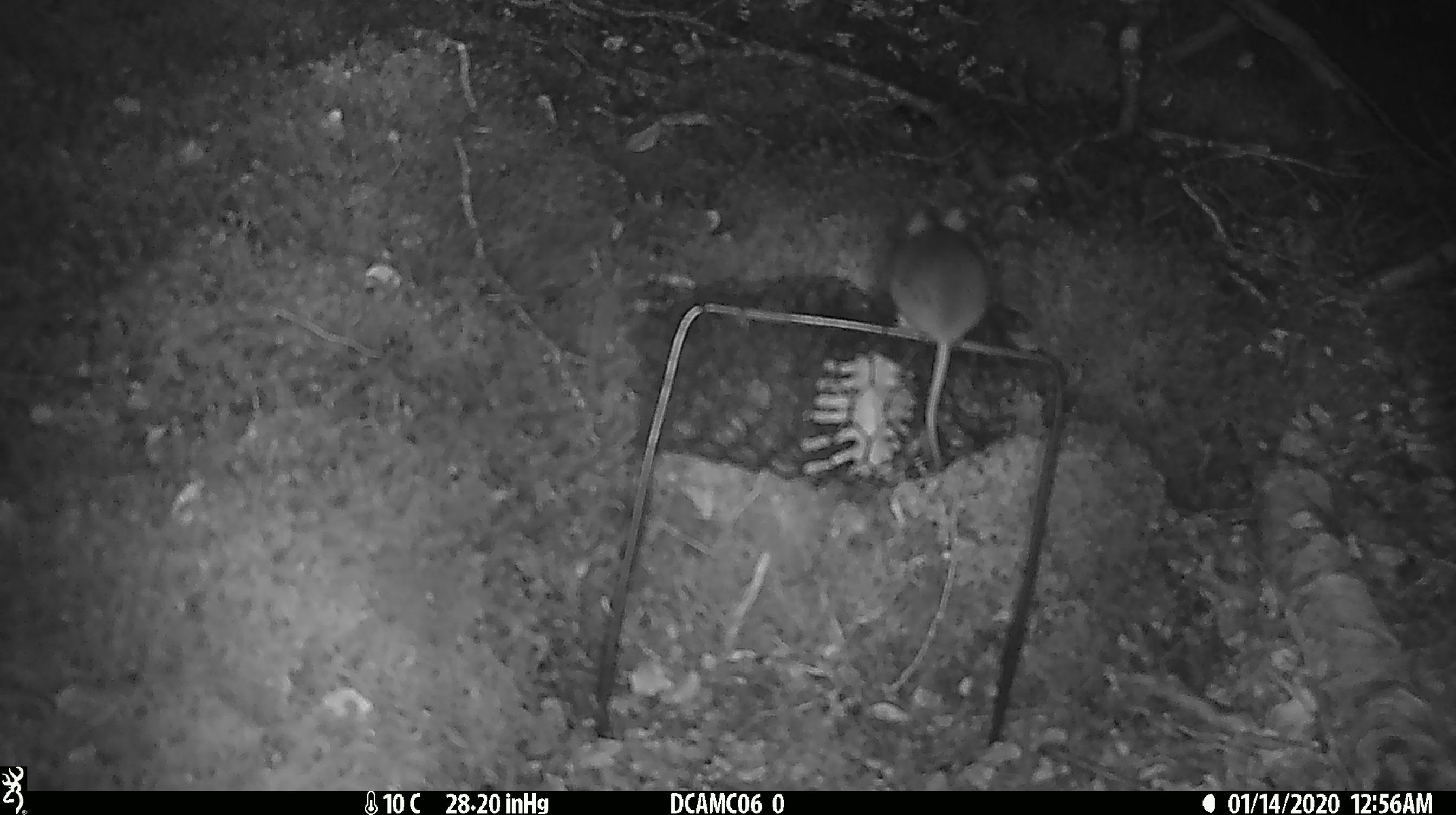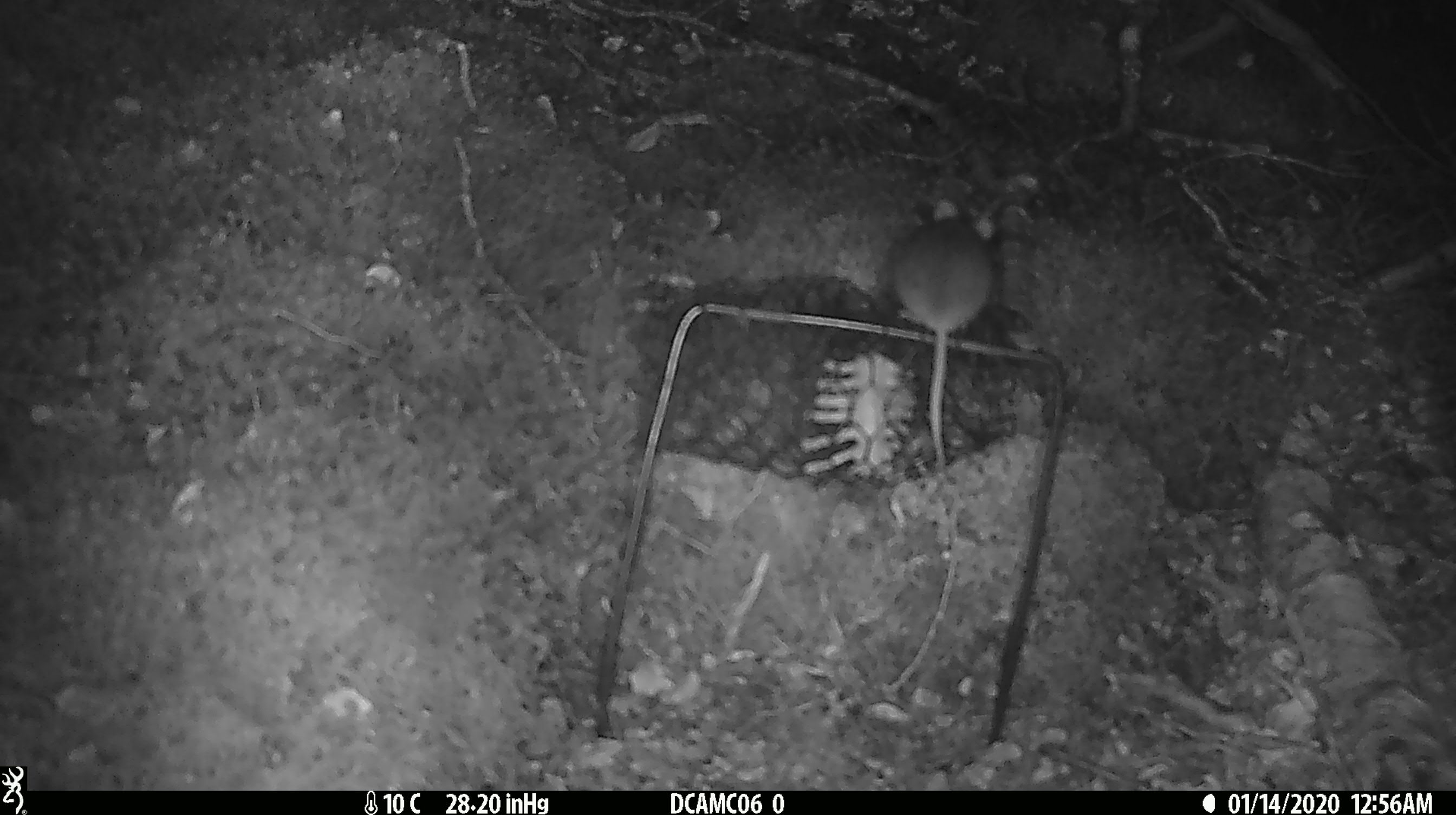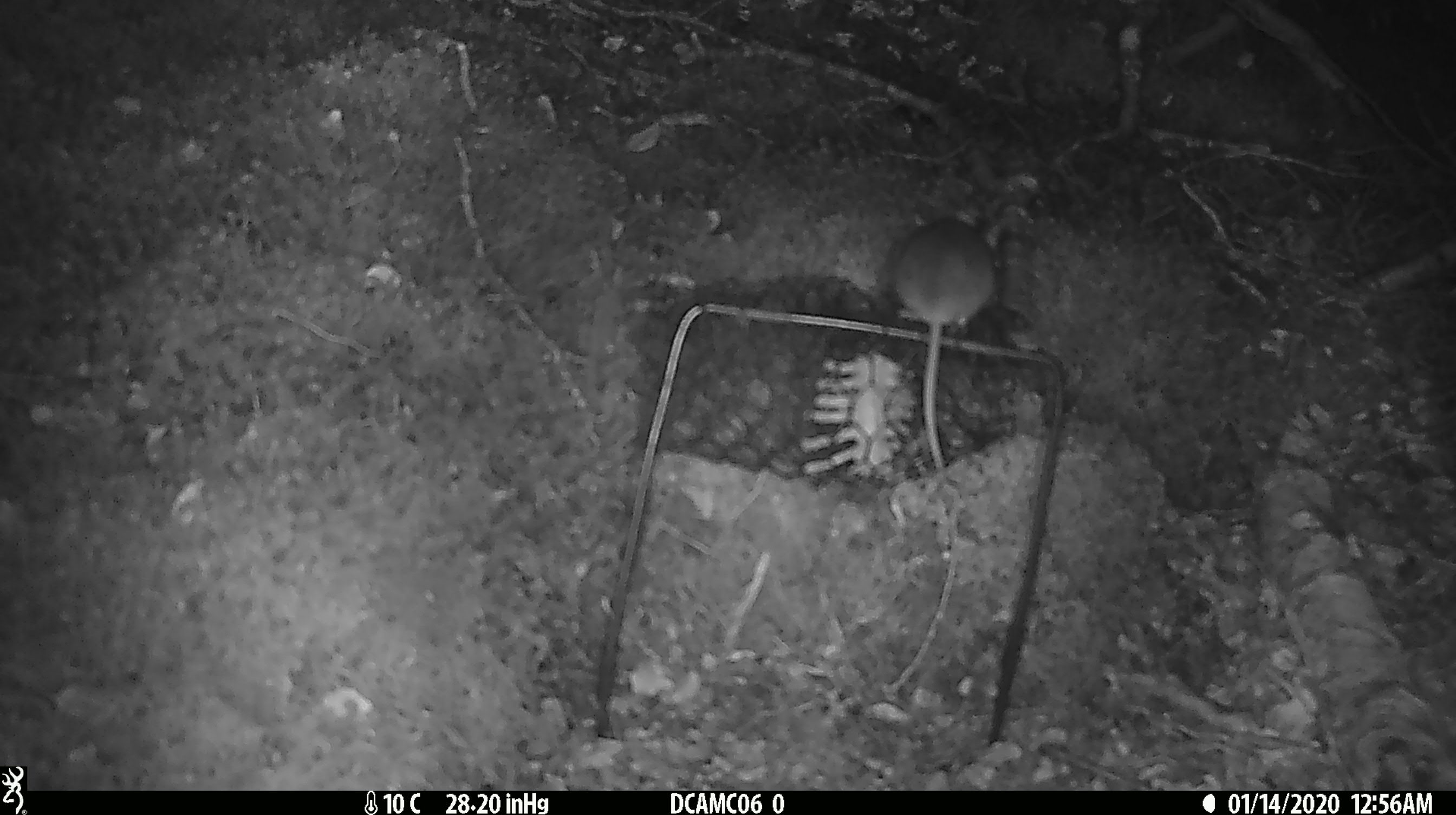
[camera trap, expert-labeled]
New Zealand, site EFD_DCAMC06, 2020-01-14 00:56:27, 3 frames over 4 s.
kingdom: Animalia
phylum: Chordata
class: Mammalia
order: Rodentia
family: Muridae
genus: Mus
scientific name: Mus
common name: mouse